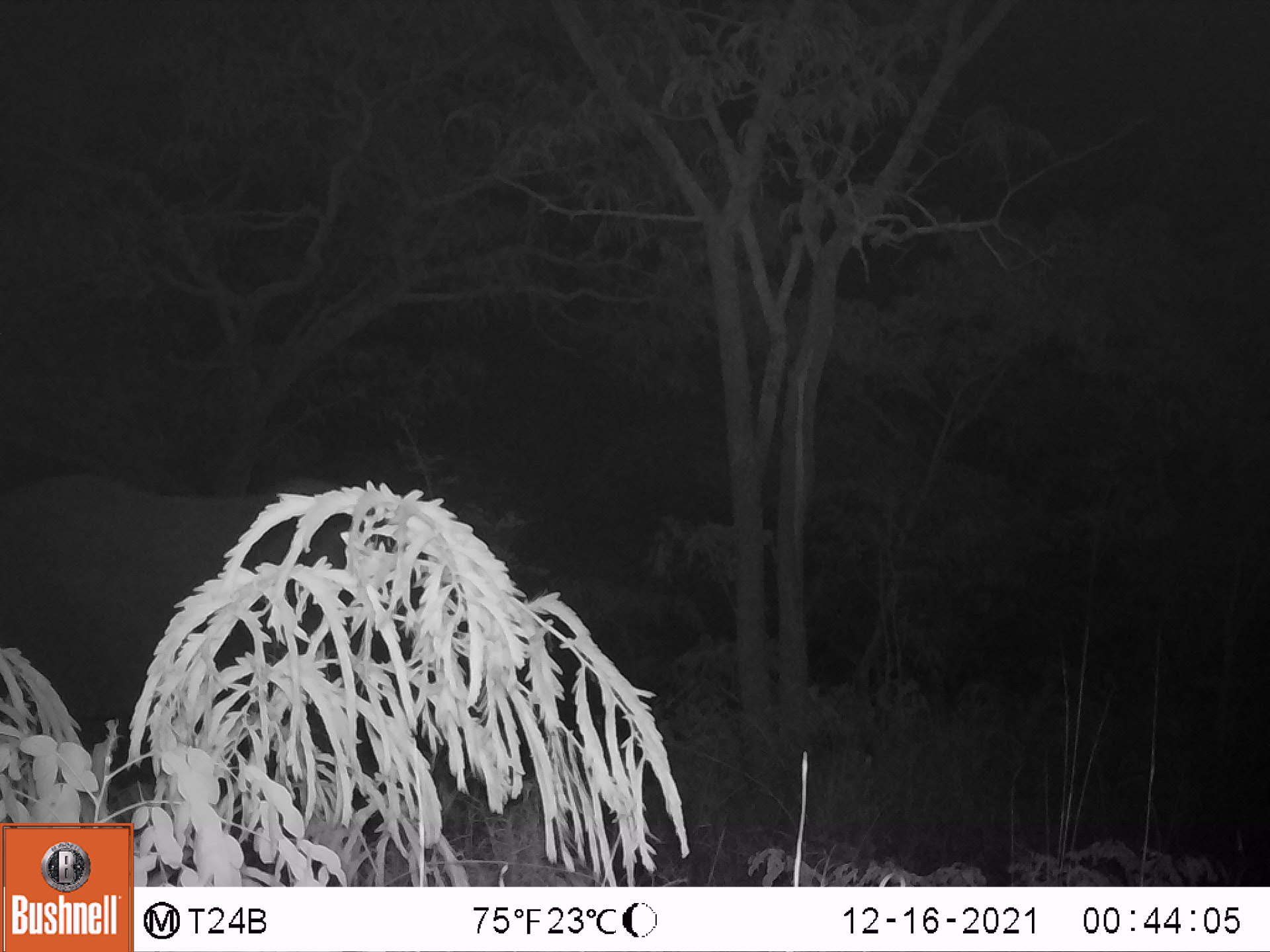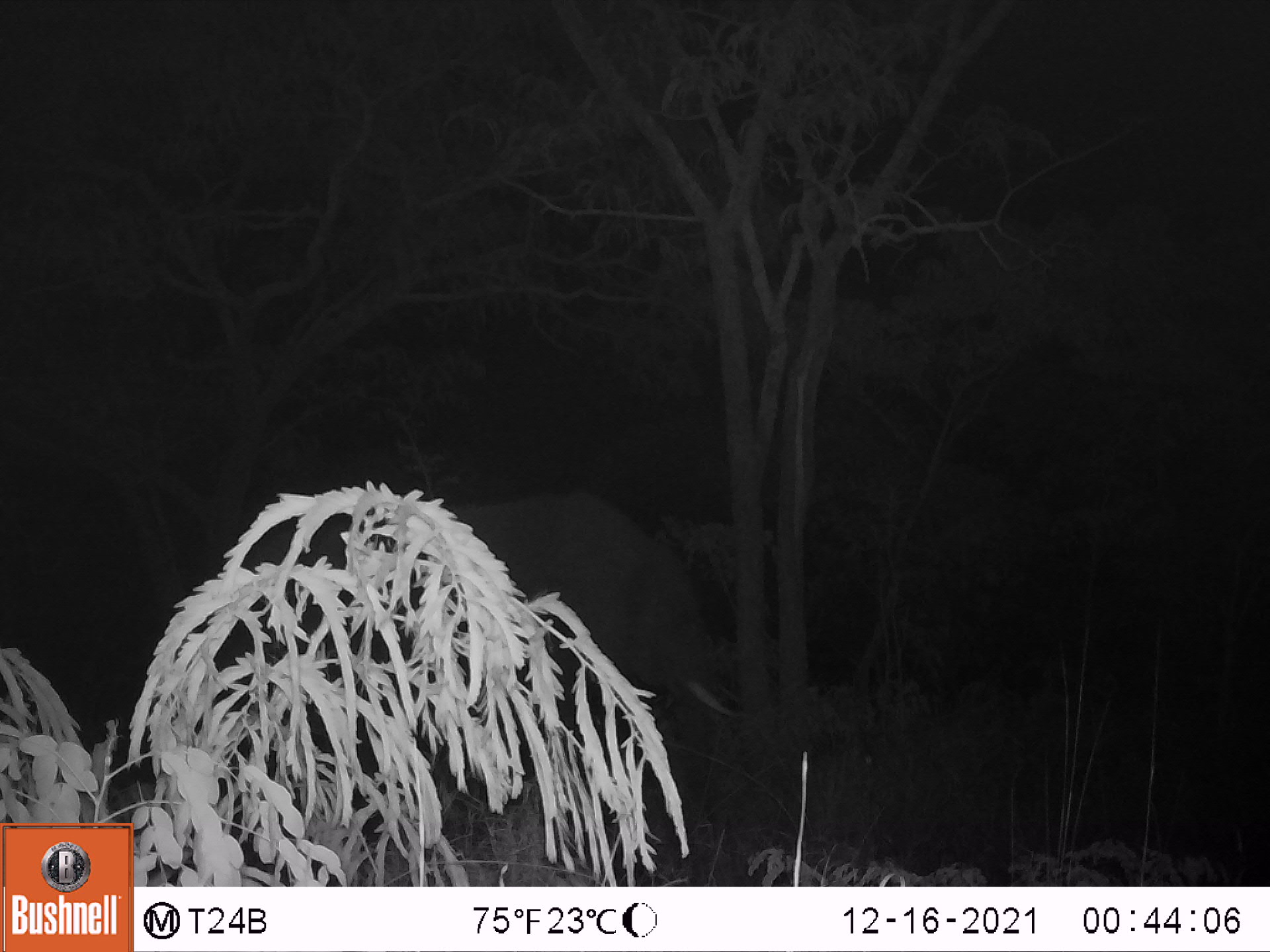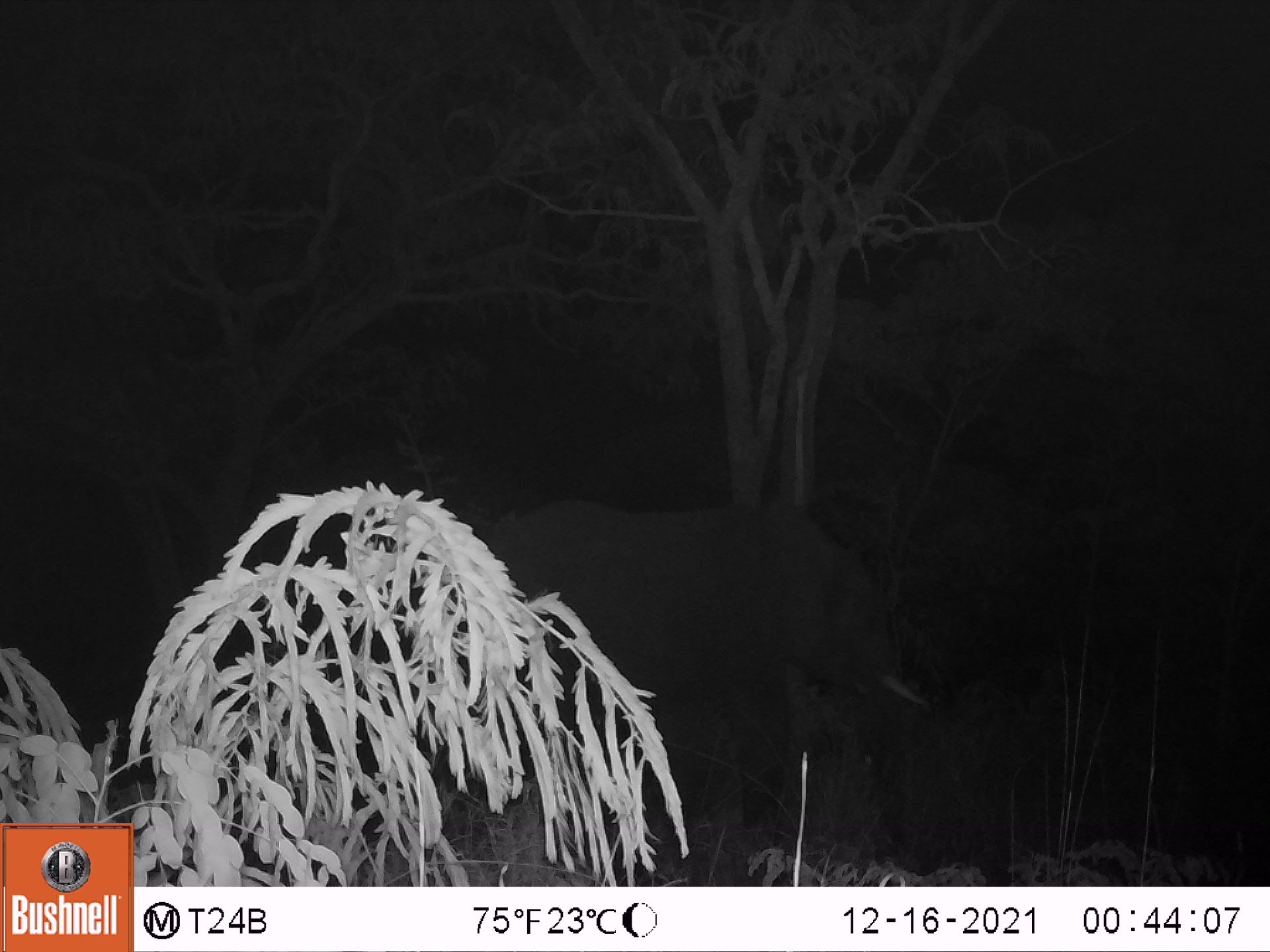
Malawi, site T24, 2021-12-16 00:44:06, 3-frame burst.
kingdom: Animalia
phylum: Chordata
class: Mammalia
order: Proboscidea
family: Elephantidae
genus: Loxodonta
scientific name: Loxodonta africana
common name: african savanna elephant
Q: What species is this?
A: African savanna elephant (Loxodonta africana).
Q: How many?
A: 1.